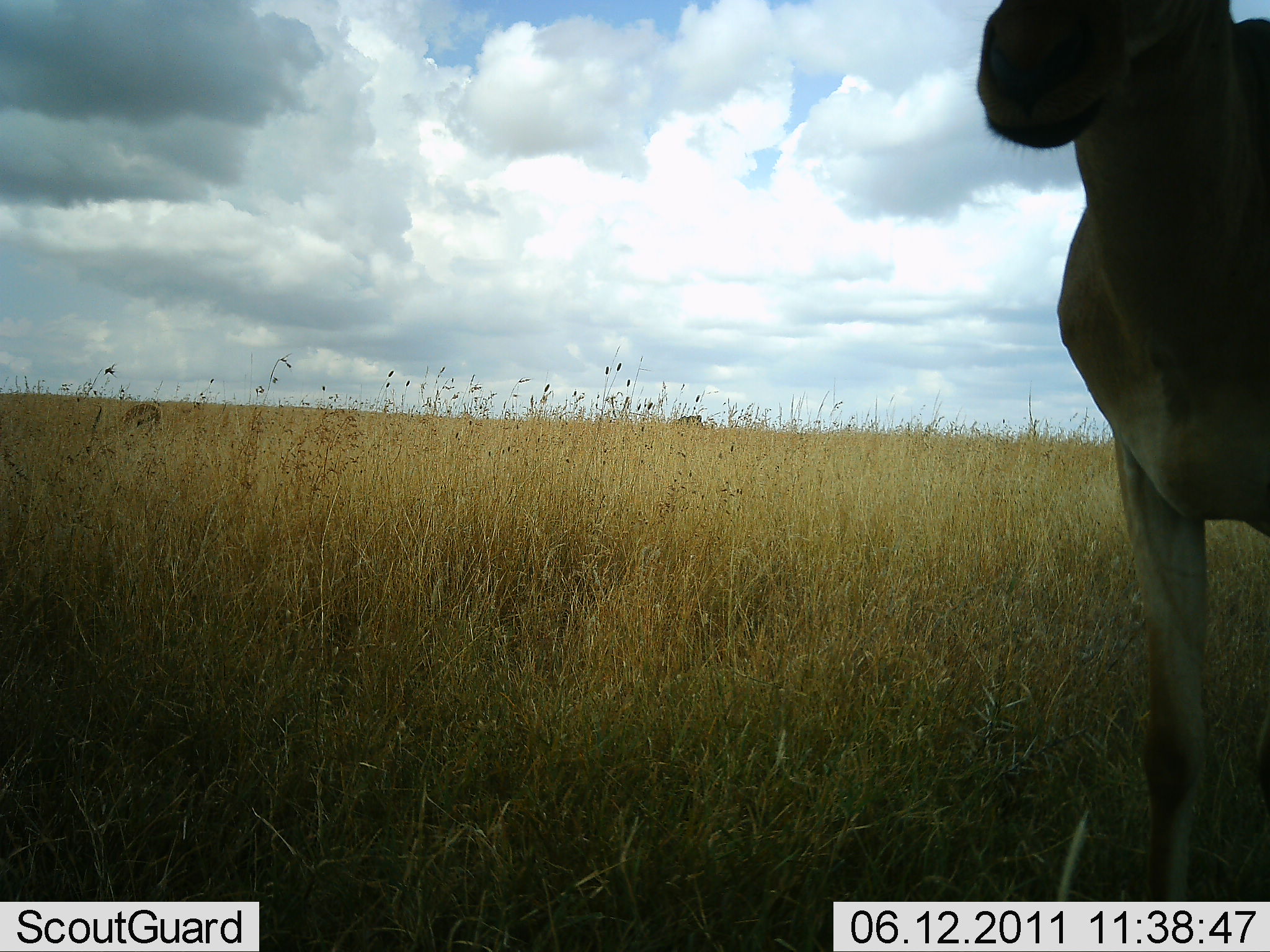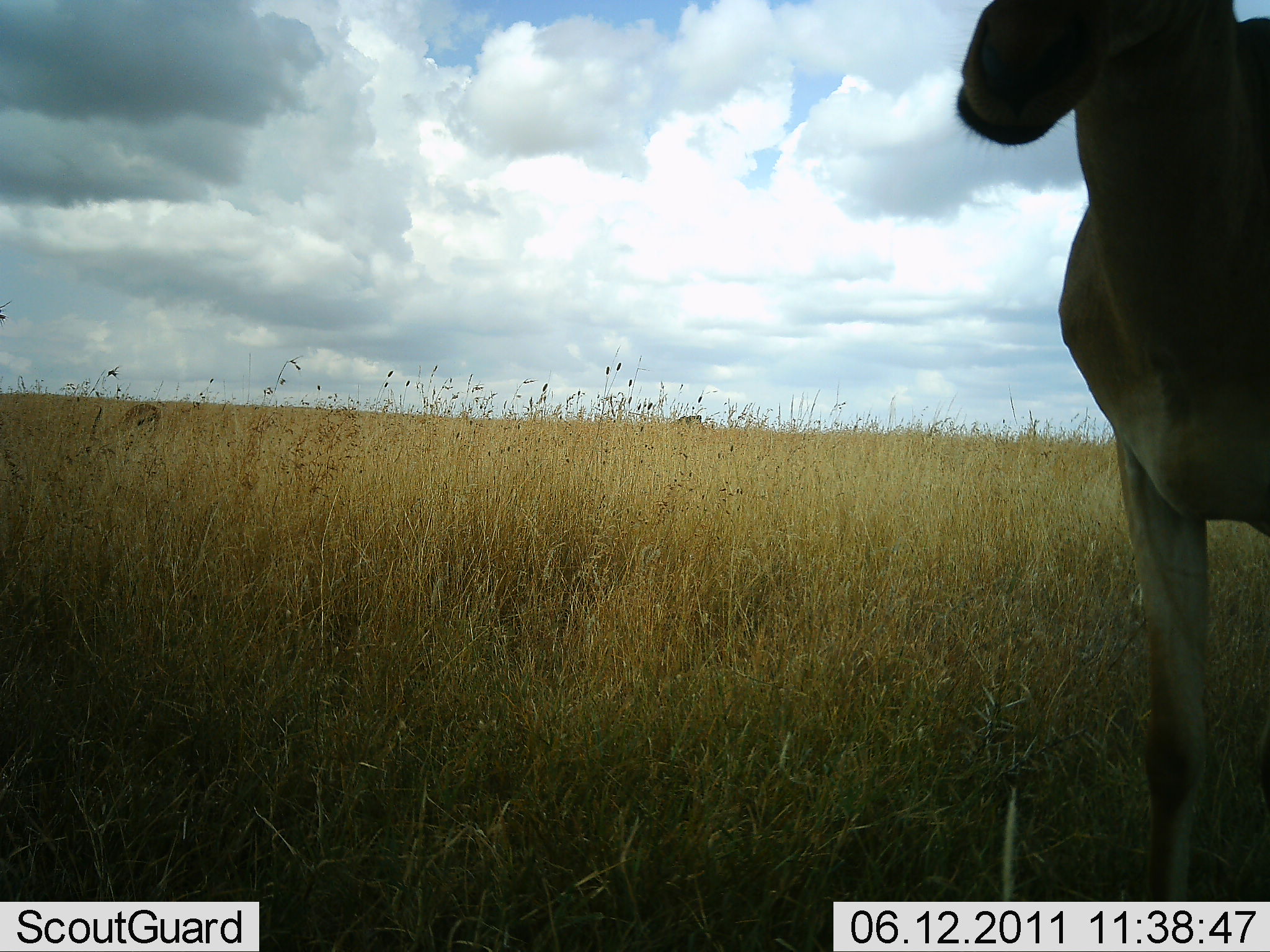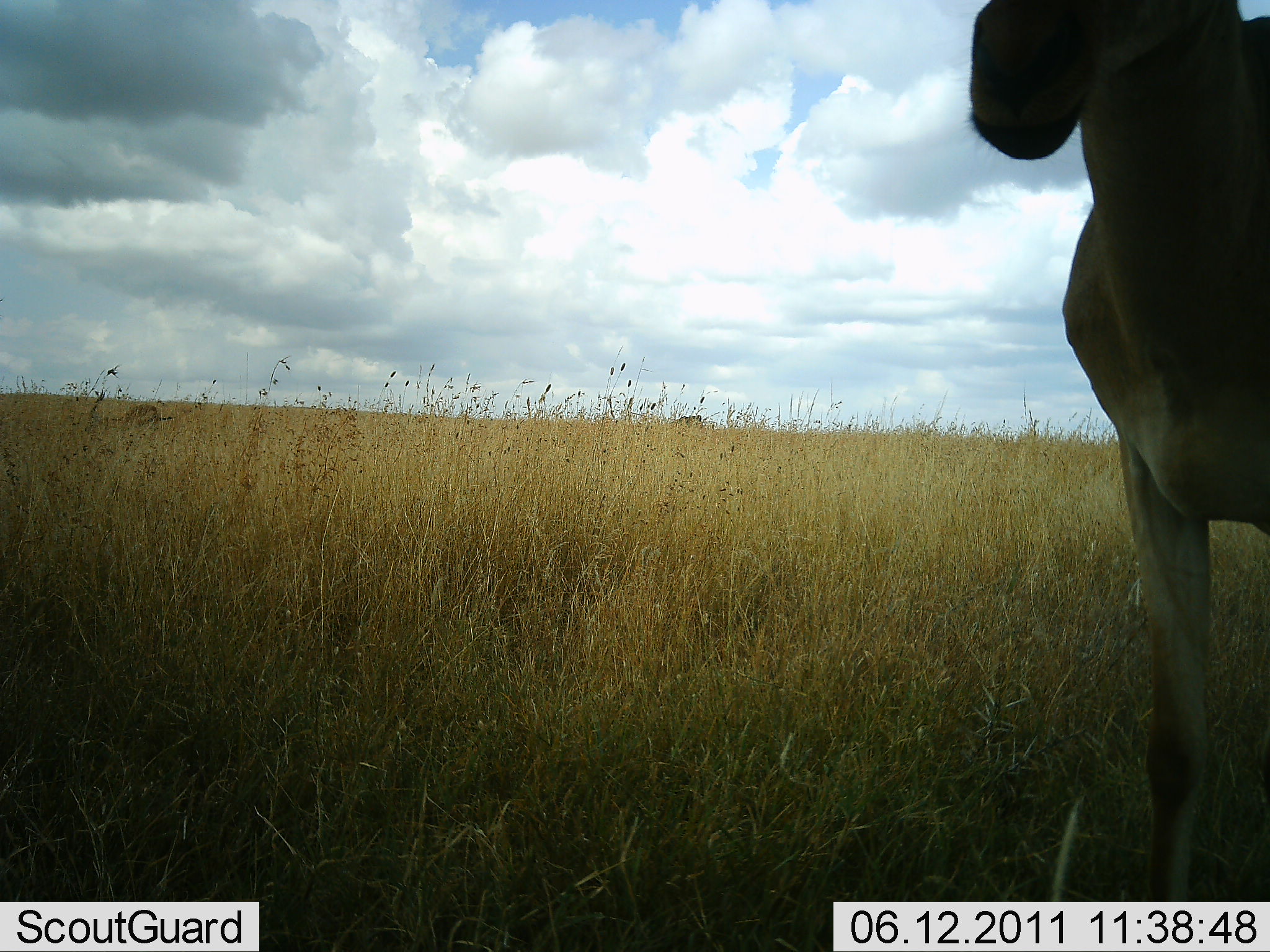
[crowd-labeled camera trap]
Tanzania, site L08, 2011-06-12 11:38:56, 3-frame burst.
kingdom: Animalia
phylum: Chordata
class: Mammalia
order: Artiodactyla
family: Bovidae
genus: Alcelaphus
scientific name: Alcelaphus buselaphus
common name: hartebeest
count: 1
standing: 82%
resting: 0%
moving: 0%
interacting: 0%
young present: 0%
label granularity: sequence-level